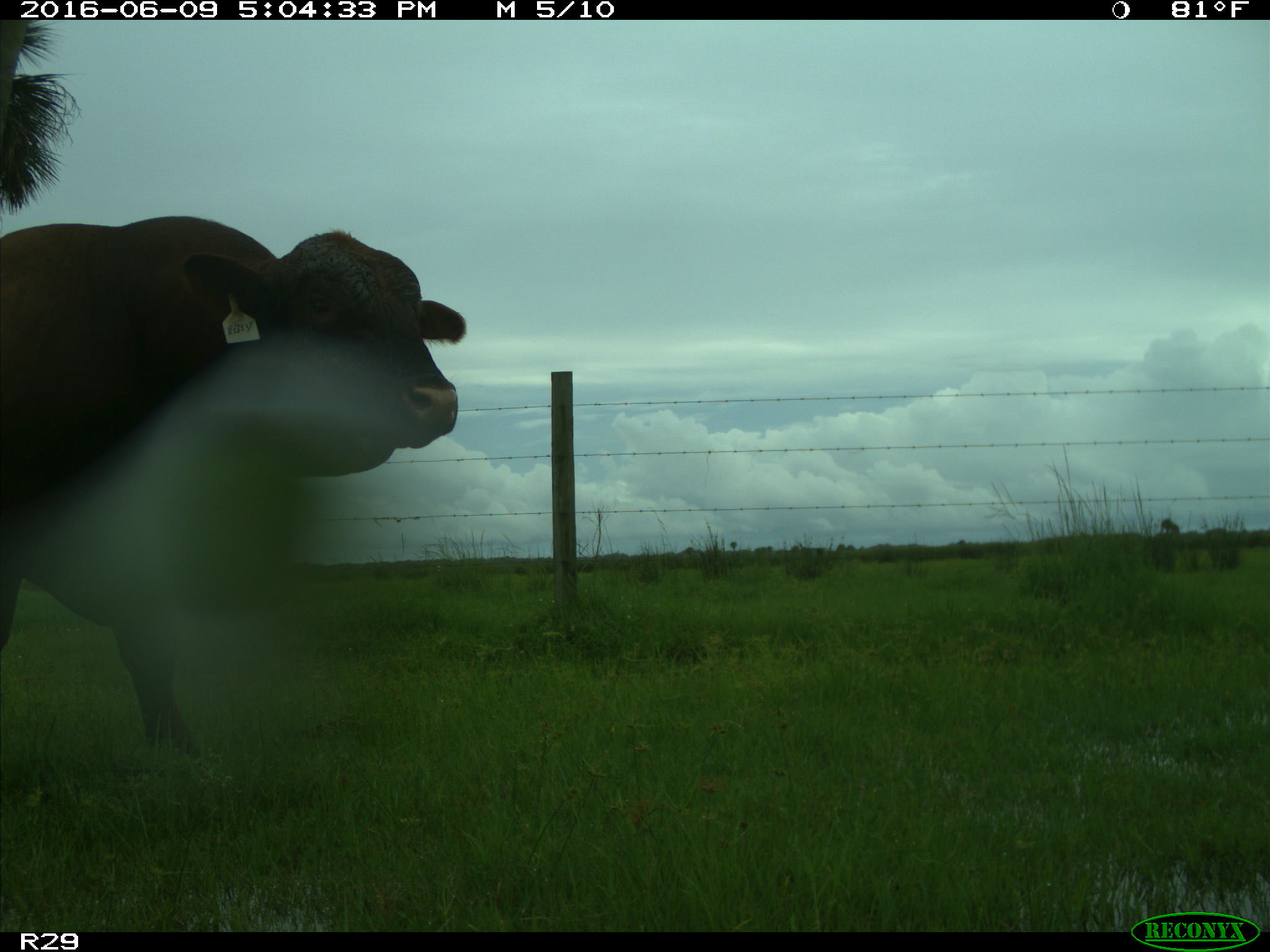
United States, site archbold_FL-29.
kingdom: Animalia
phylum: Chordata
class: Mammalia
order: Artiodactyla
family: Bovidae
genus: Bos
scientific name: Bos taurus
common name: domestic cow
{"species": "Bos taurus (domestic cow)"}